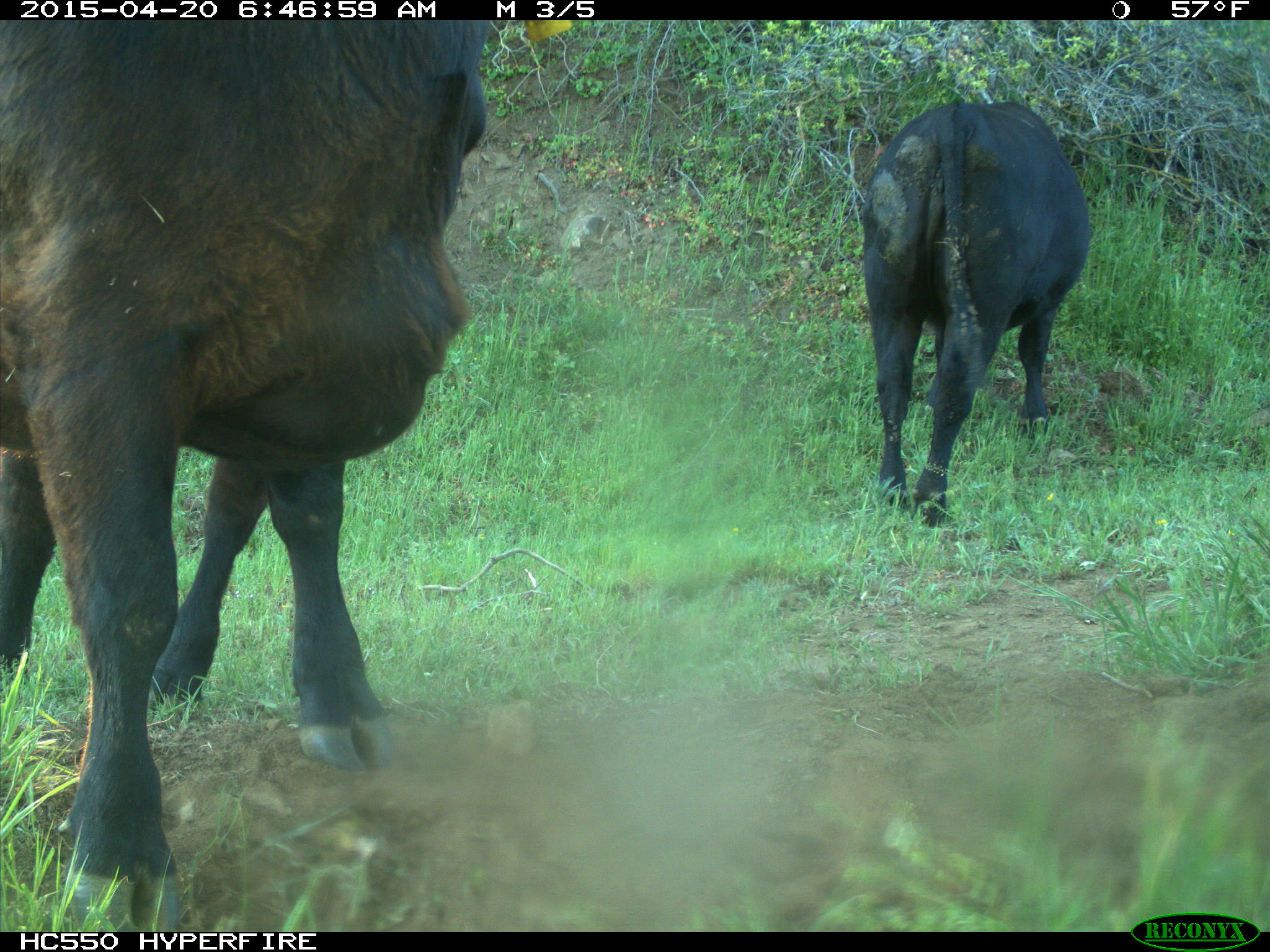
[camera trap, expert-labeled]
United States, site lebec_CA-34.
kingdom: Animalia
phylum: Chordata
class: Mammalia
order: Artiodactyla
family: Bovidae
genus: Bos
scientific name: Bos taurus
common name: domestic cow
Bos taurus (domestic cow).